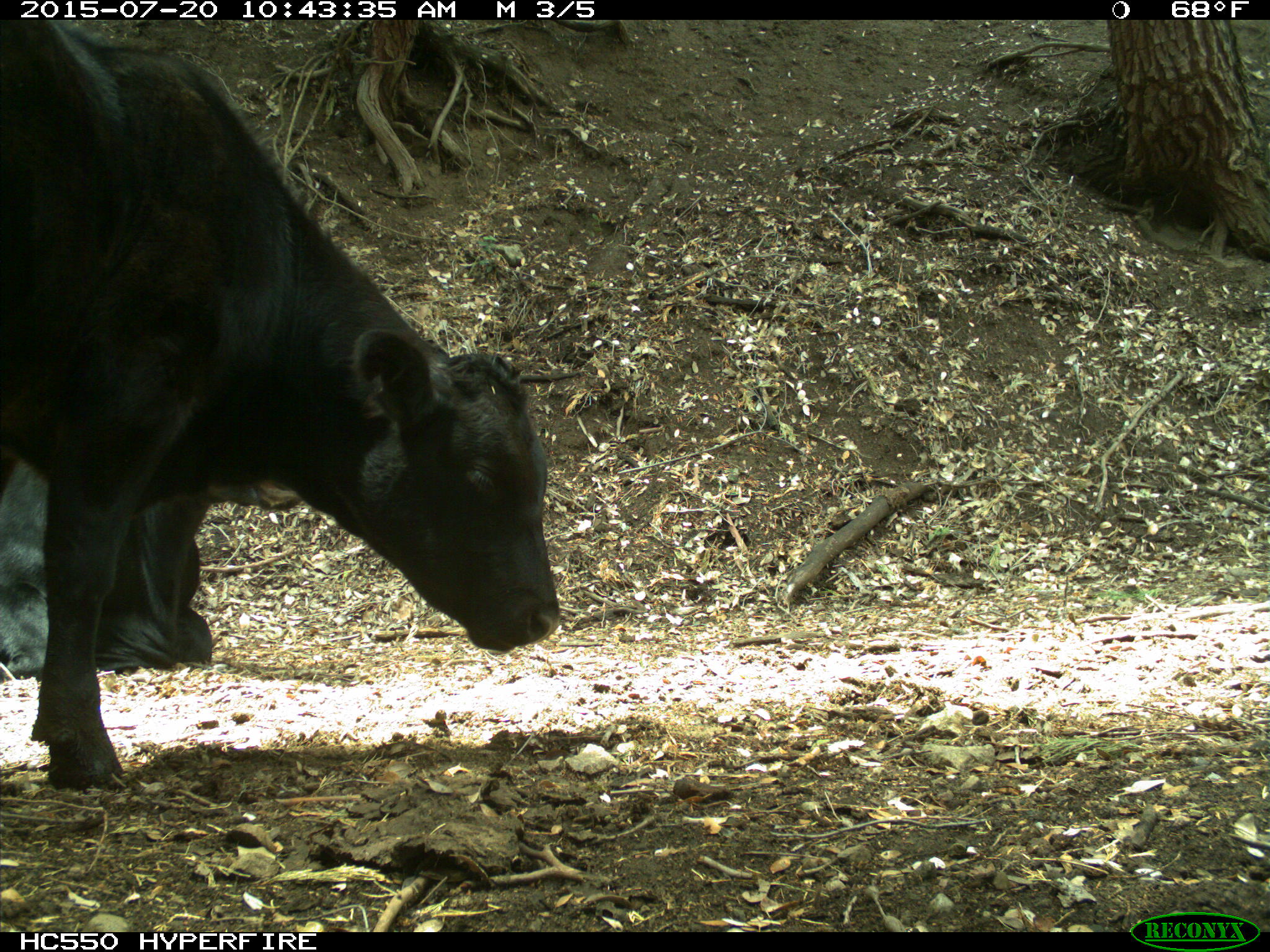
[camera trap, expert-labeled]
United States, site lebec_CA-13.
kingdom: Animalia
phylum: Chordata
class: Mammalia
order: Artiodactyla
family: Bovidae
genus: Bos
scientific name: Bos taurus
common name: domestic cow